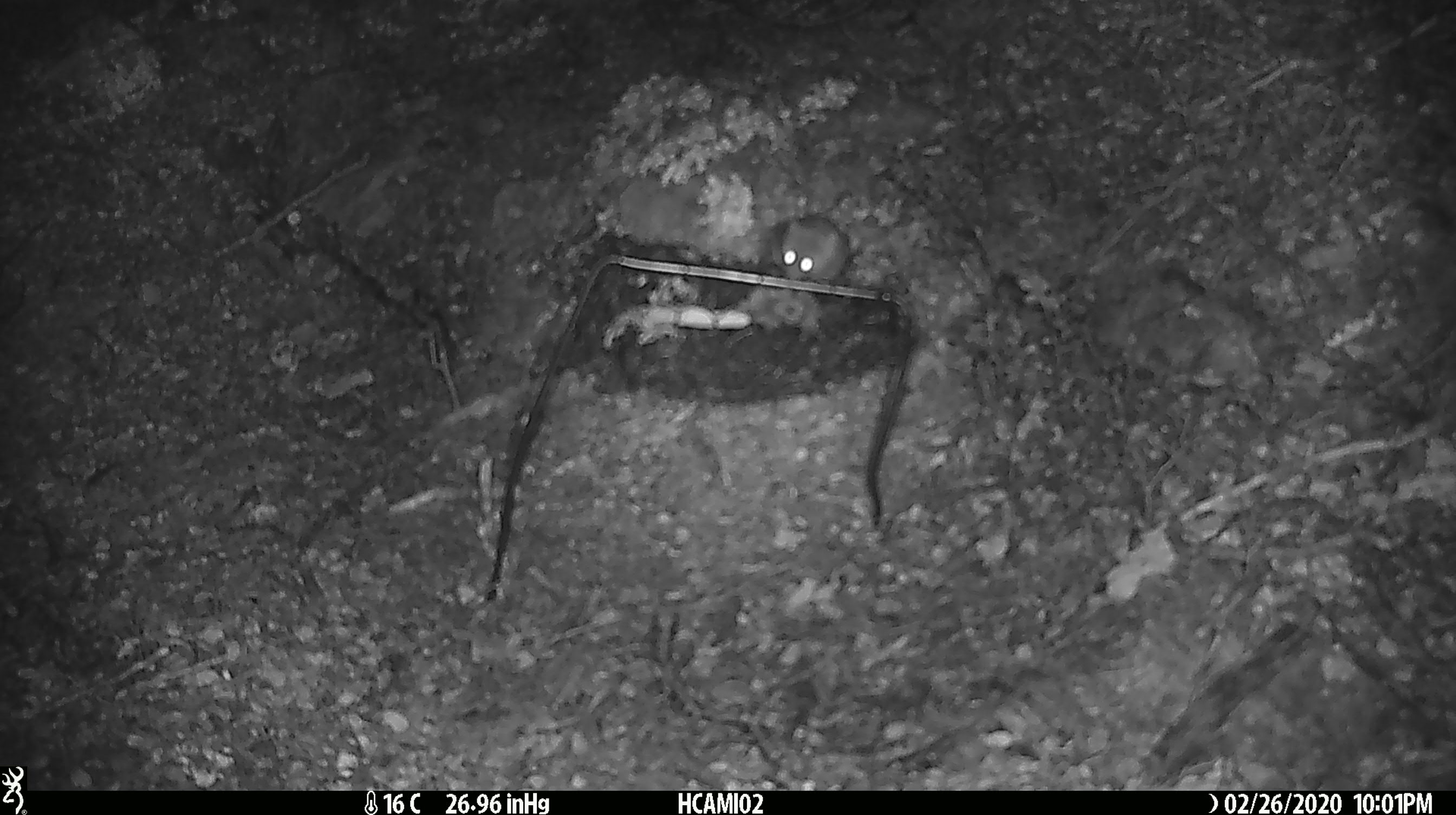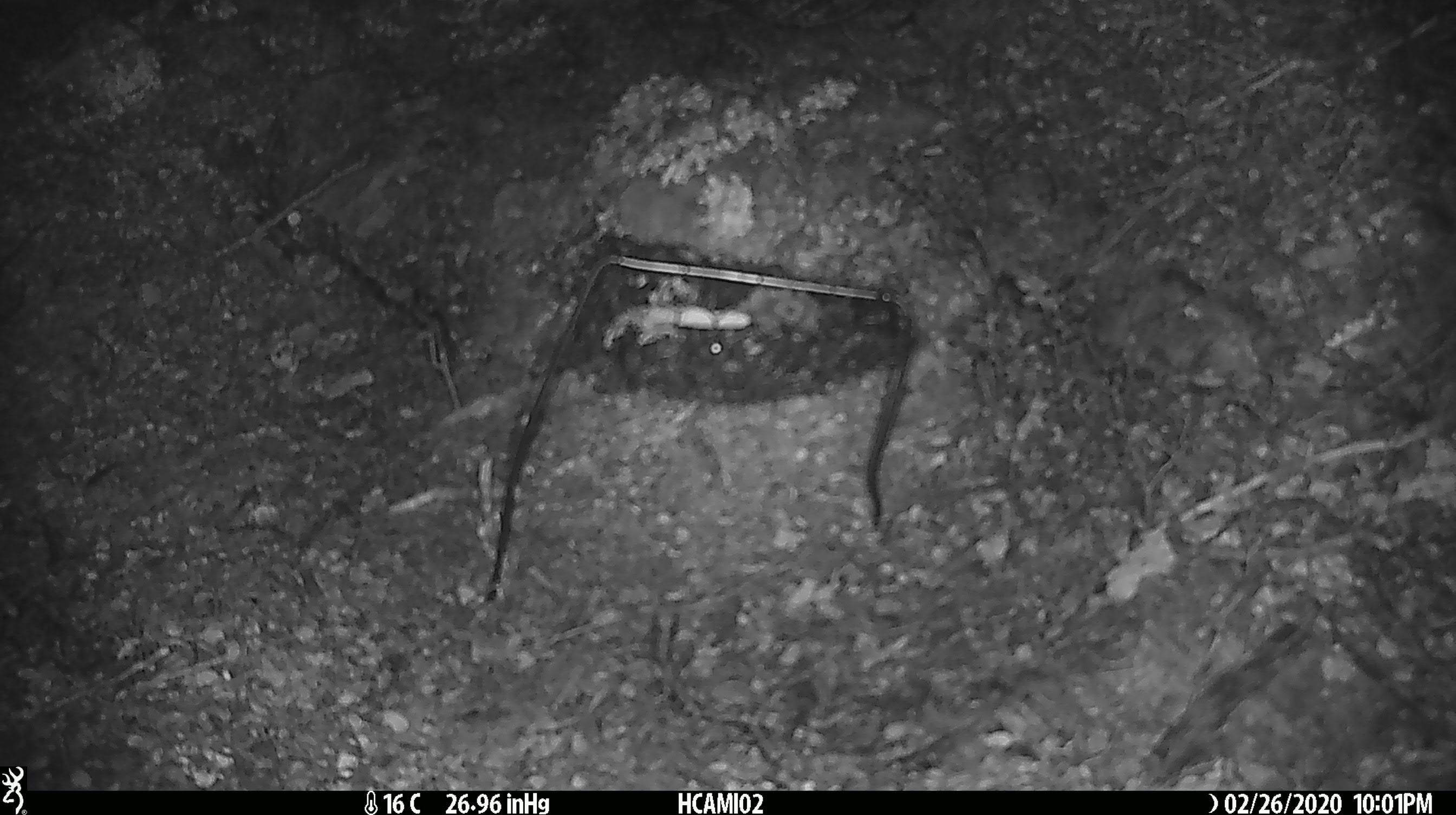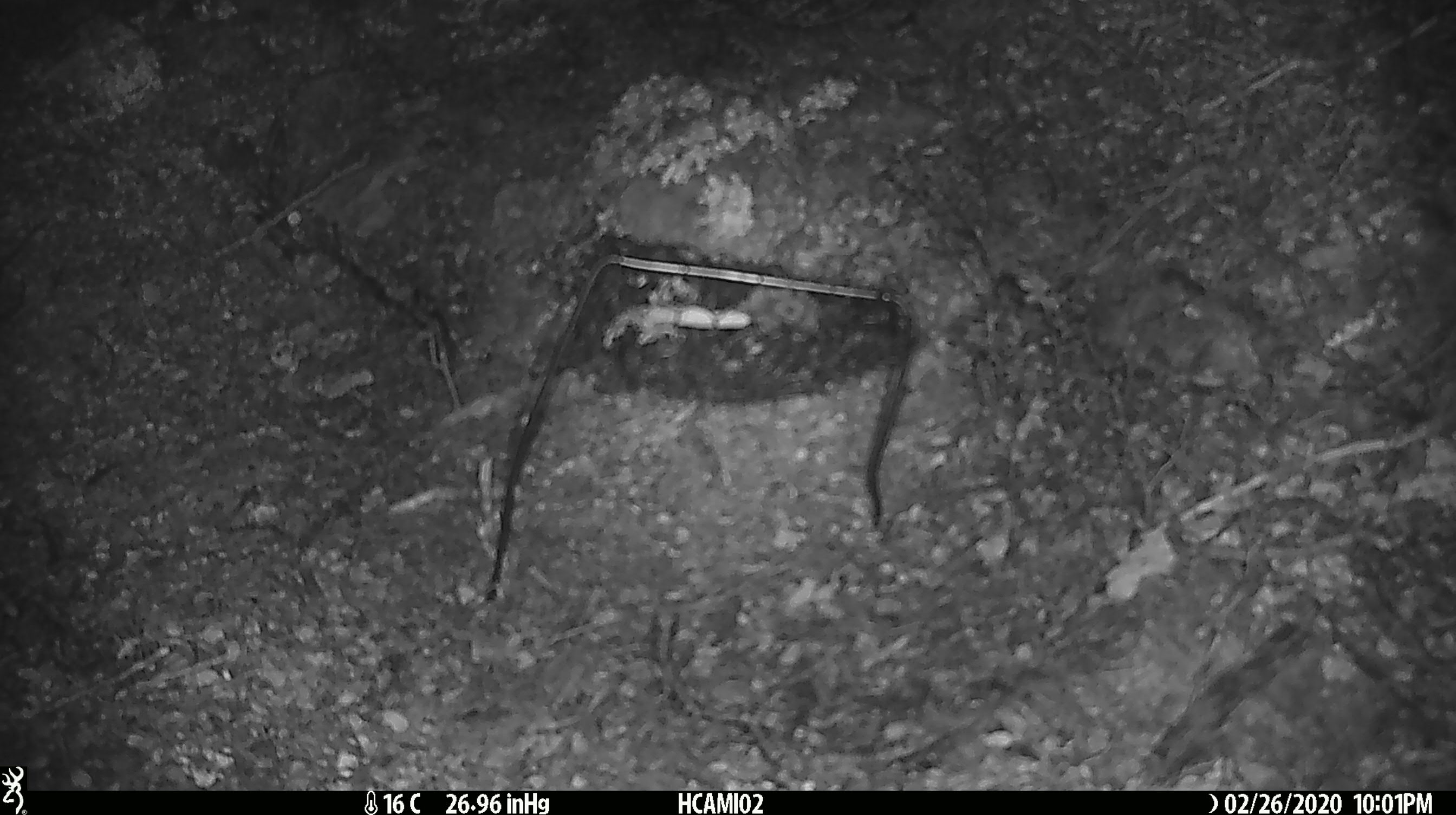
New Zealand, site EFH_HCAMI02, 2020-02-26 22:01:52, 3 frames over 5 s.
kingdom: Animalia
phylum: Chordata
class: Mammalia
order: Rodentia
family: Muridae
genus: Mus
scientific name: Mus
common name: mouse